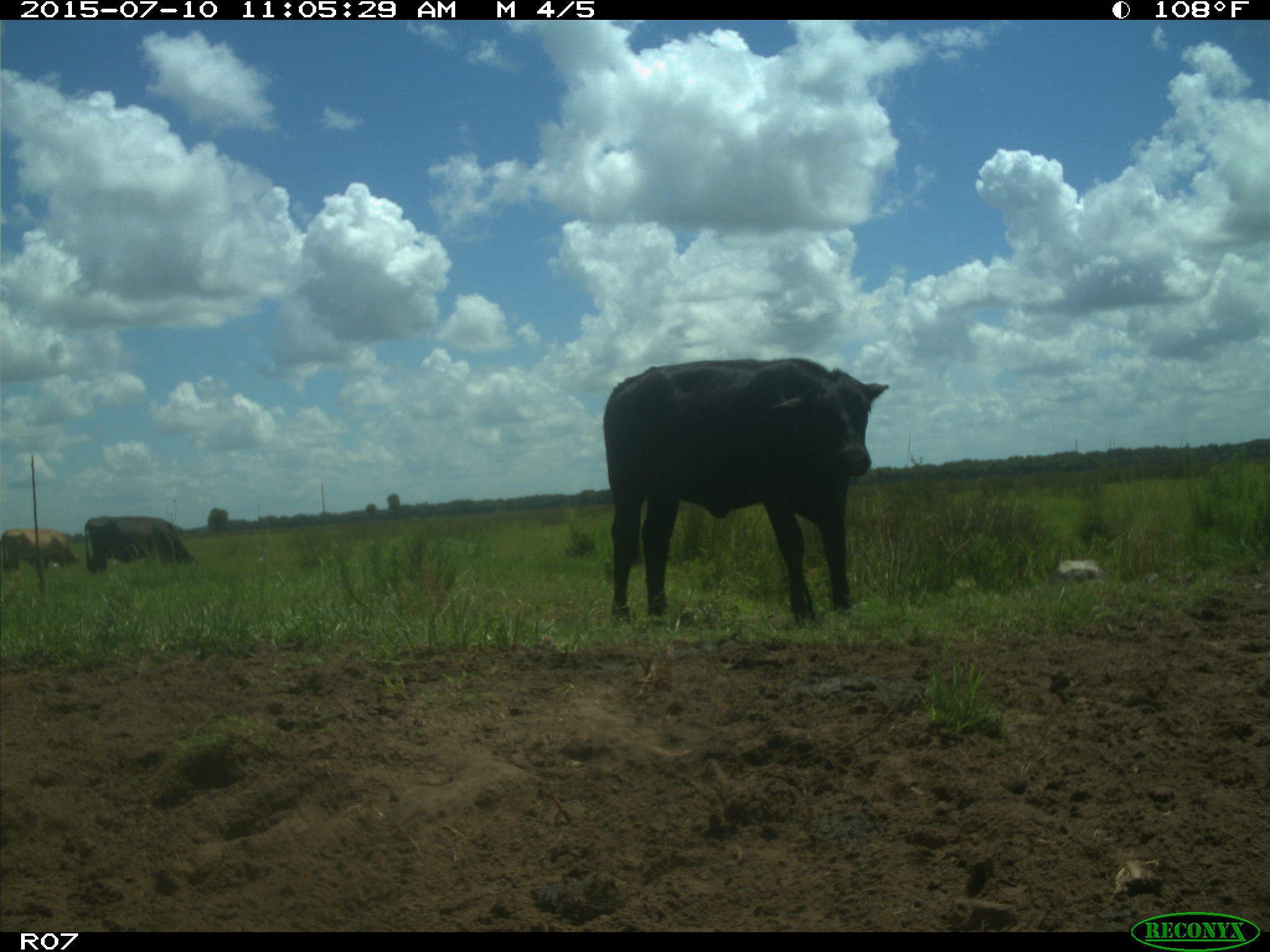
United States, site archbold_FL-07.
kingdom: Animalia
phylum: Chordata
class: Mammalia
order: Artiodactyla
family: Bovidae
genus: Bos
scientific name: Bos taurus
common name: domestic cow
Bos taurus (domestic cow).